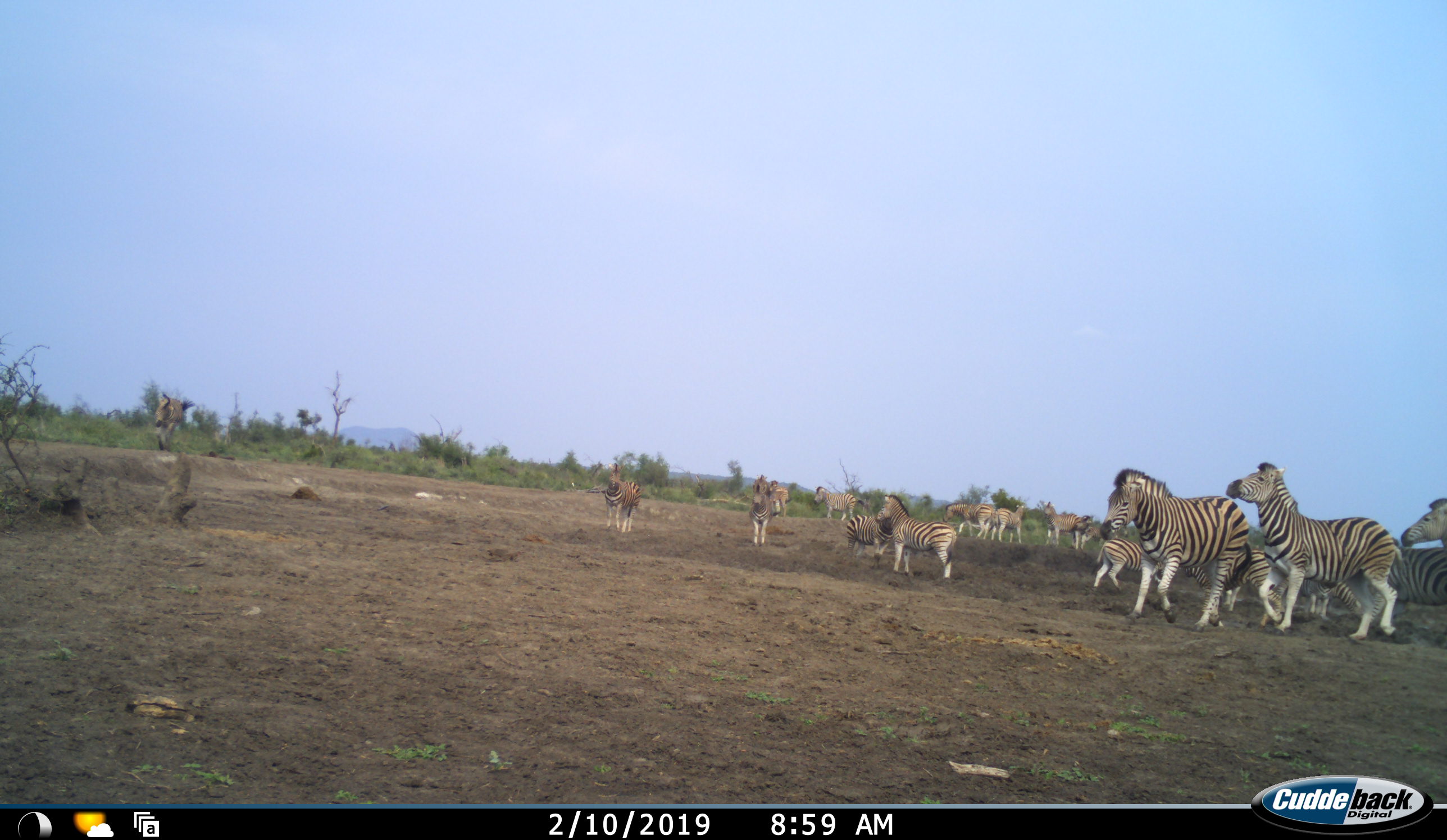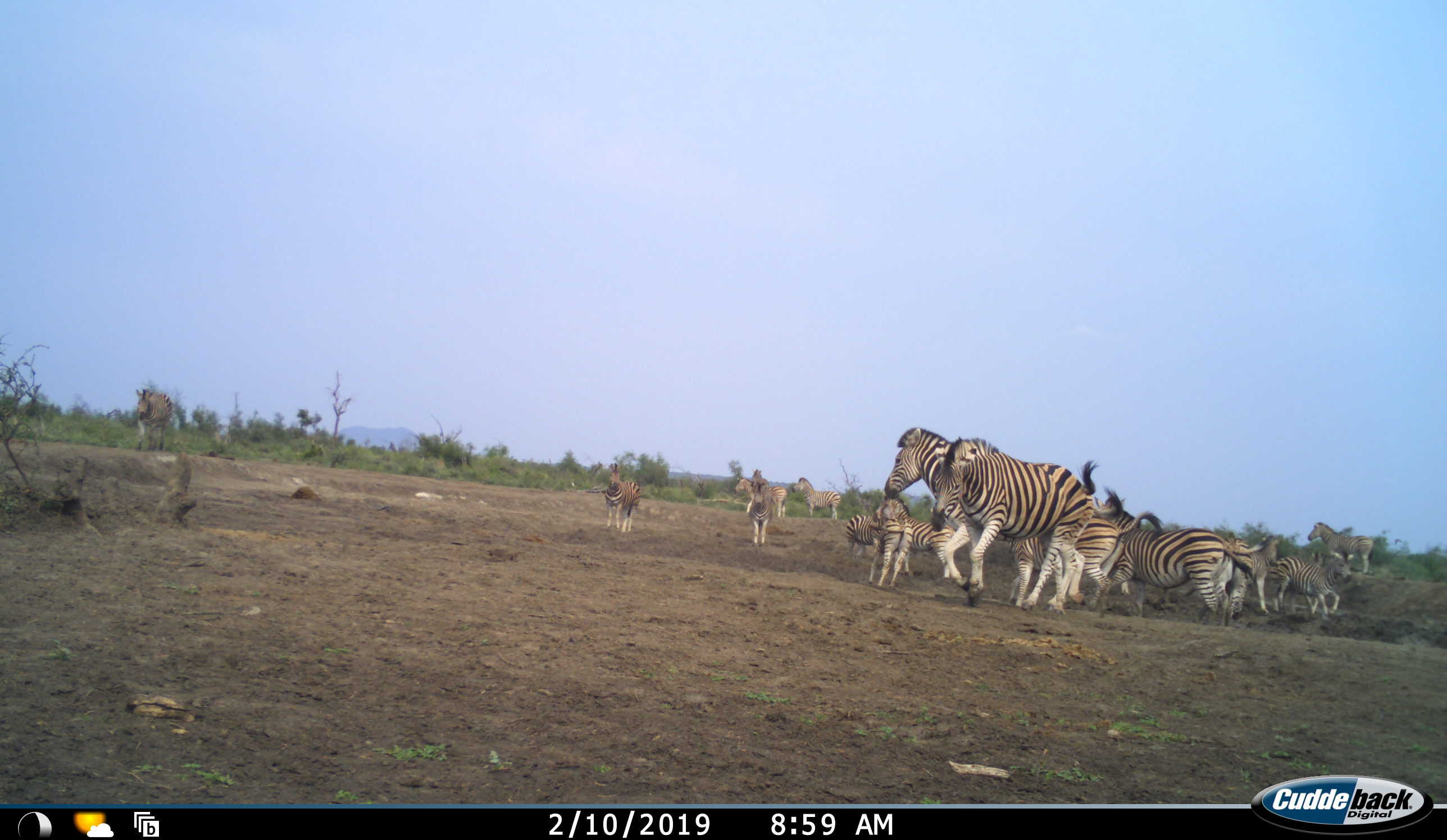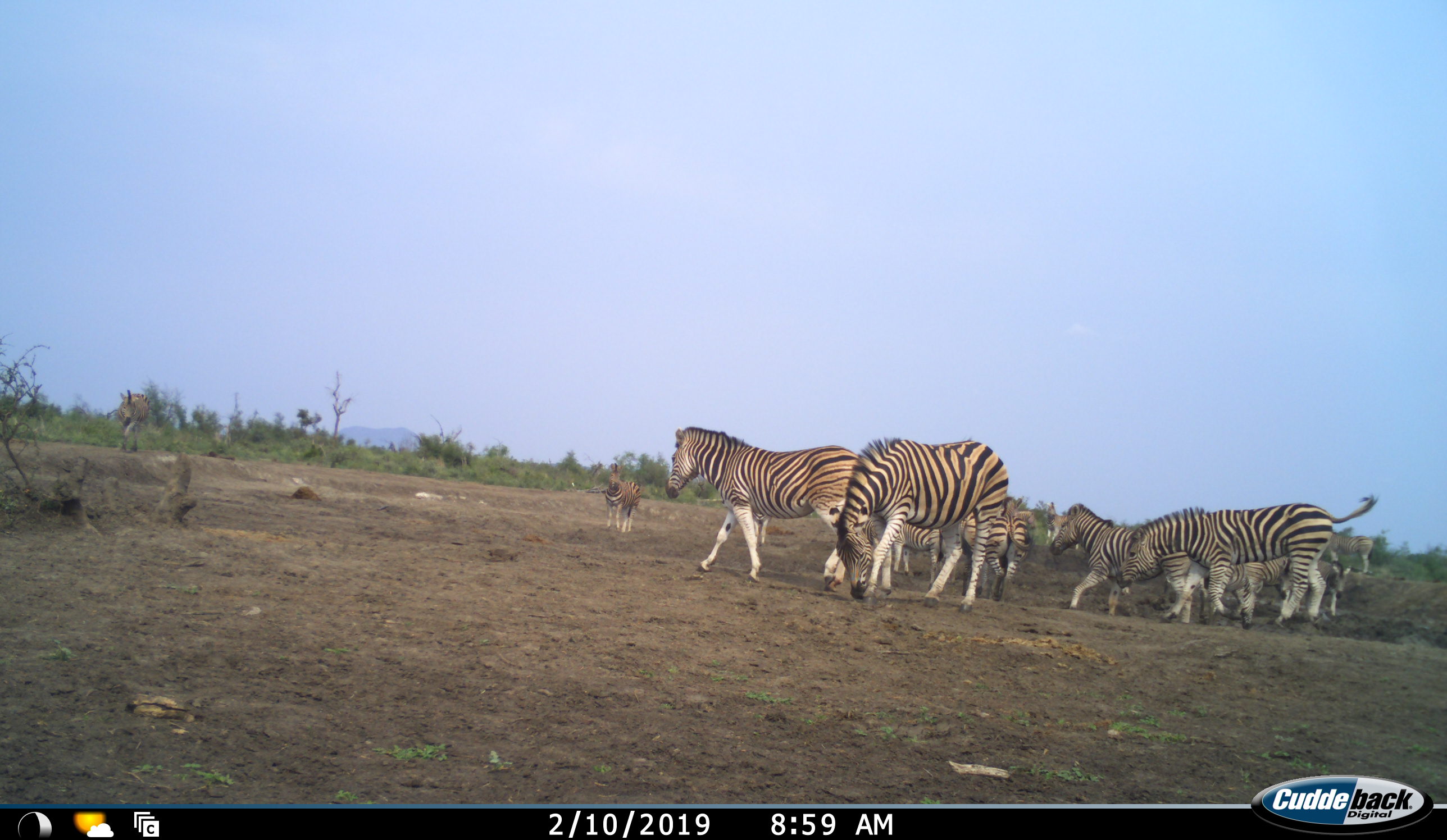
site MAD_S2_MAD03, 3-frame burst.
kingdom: Animalia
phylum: Chordata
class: Mammalia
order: Perissodactyla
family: Equidae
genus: Equus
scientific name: Equus quagga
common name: plains zebra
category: zebraplains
Zebraplains (plains zebra) (Equus quagga), count 11-50. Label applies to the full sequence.